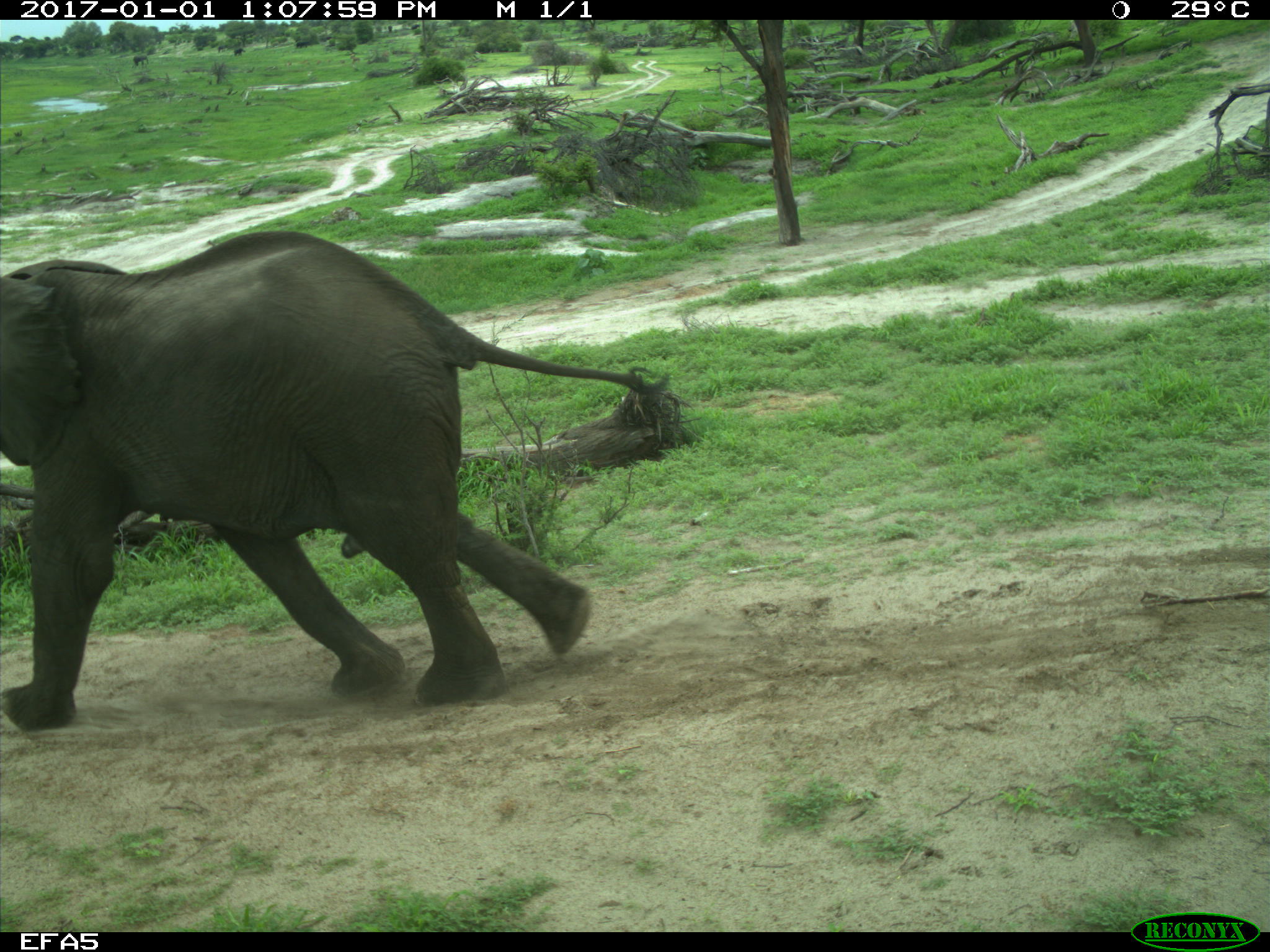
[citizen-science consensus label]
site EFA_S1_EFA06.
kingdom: Animalia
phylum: Chordata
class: Mammalia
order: Proboscidea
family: Elephantidae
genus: Loxodonta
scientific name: Loxodonta africana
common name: african bush elephant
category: elephant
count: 1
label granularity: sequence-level